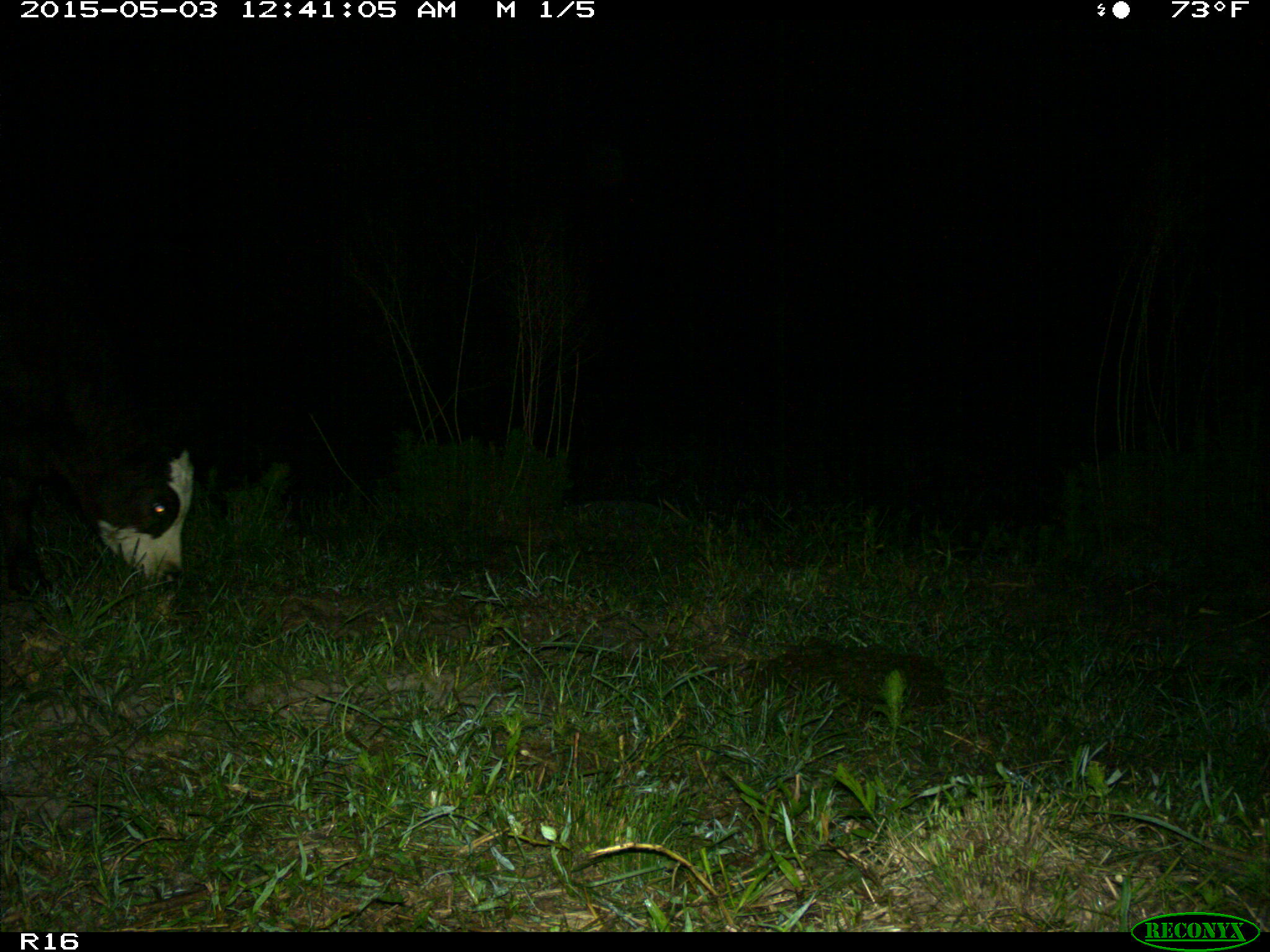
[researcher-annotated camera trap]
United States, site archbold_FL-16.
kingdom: Animalia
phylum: Chordata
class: Mammalia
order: Artiodactyla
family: Bovidae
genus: Bos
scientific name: Bos taurus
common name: domestic cow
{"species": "Bos taurus (domestic cow)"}